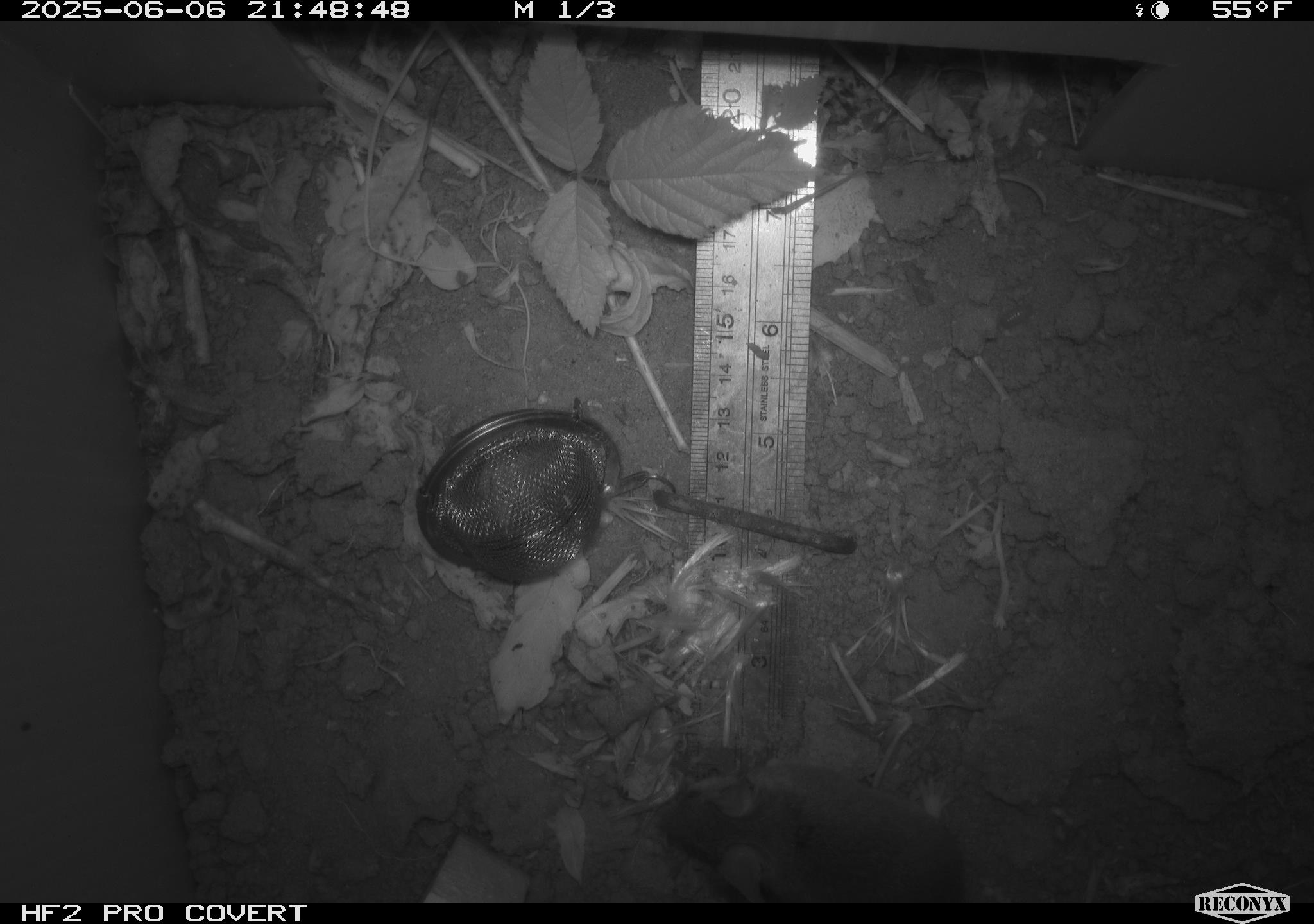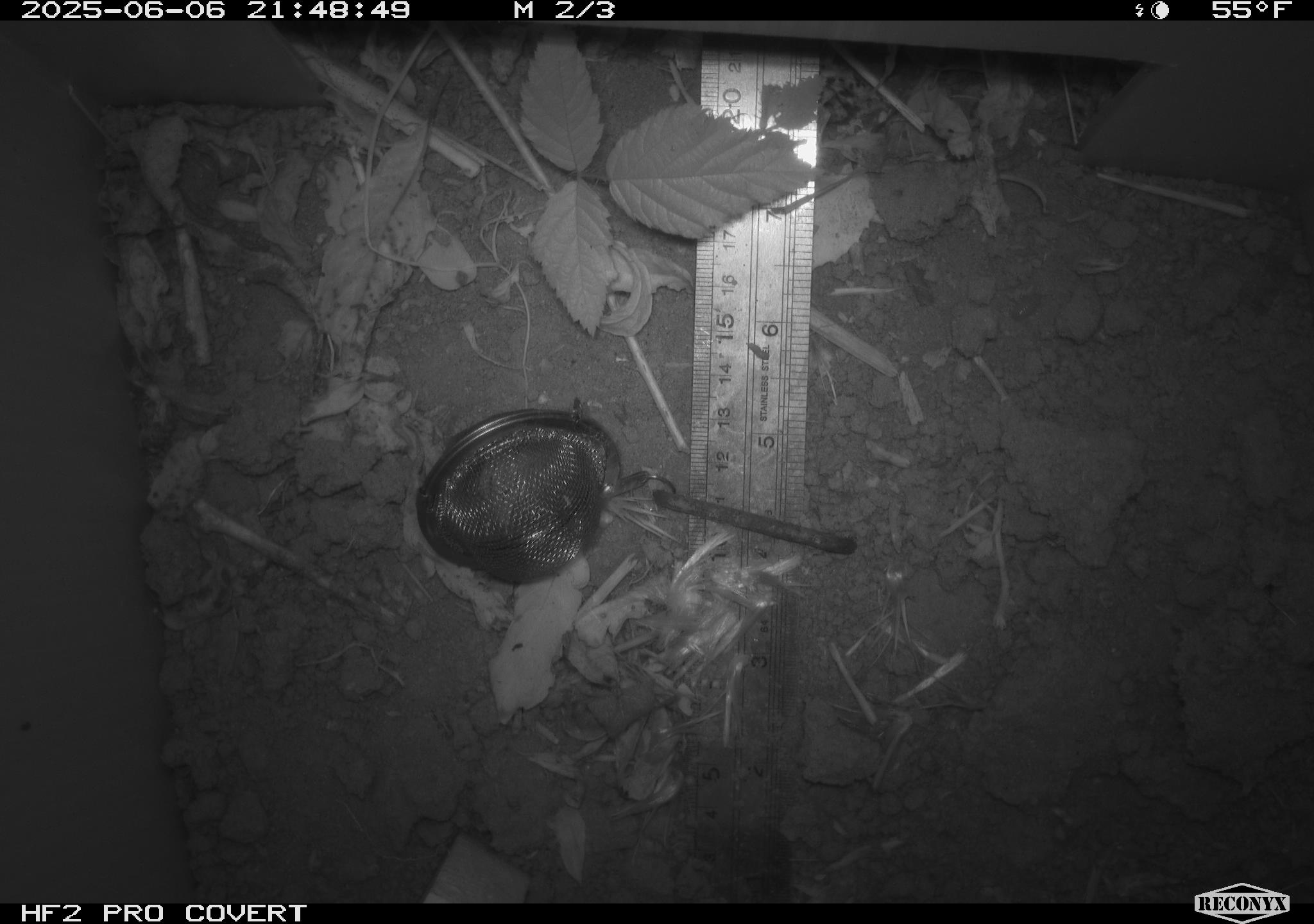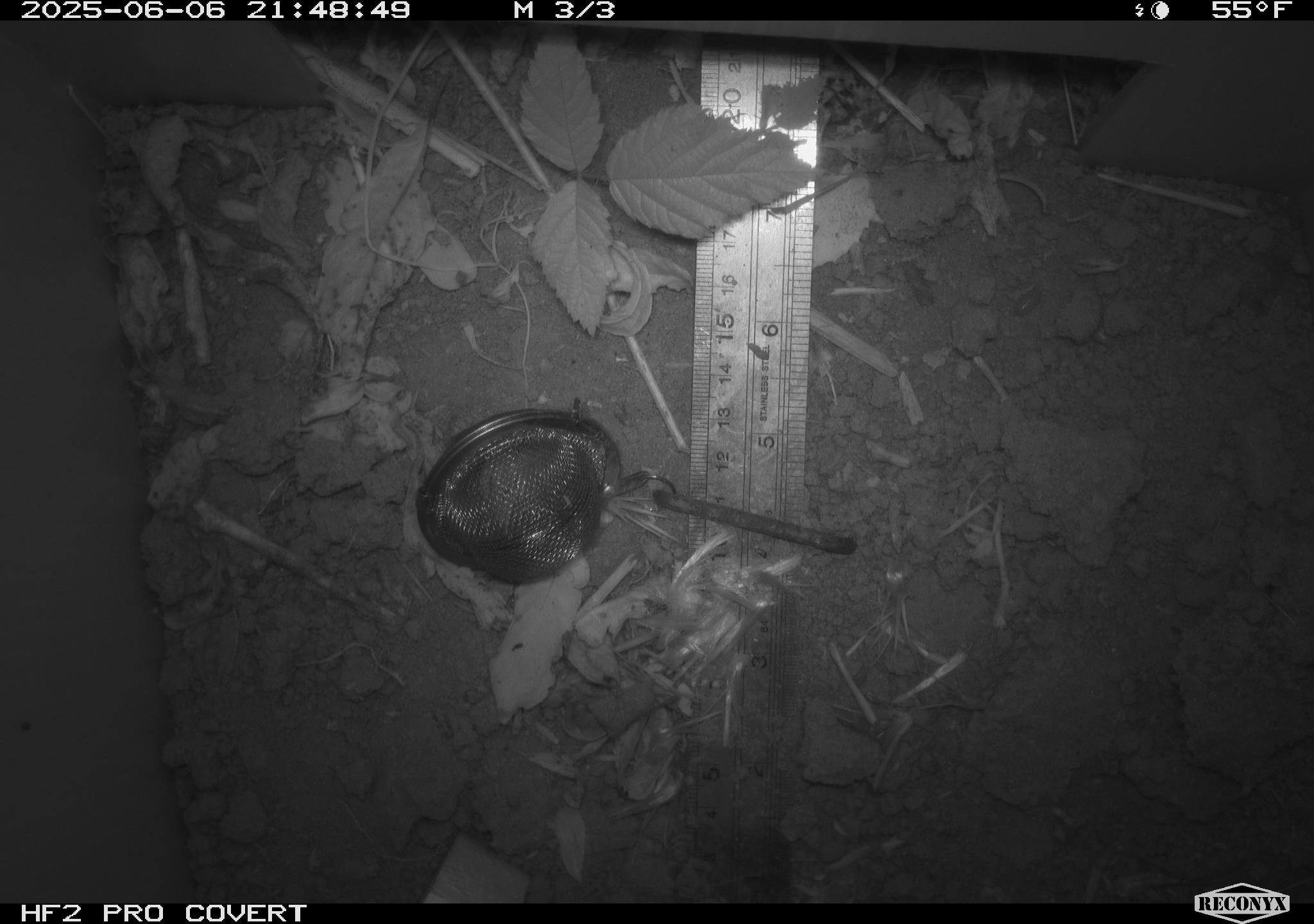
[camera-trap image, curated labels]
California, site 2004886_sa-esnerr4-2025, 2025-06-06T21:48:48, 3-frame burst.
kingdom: Animalia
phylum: Chordata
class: Mammalia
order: Rodentia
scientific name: Rodentia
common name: rodent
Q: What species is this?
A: Rodent (Rodentia).